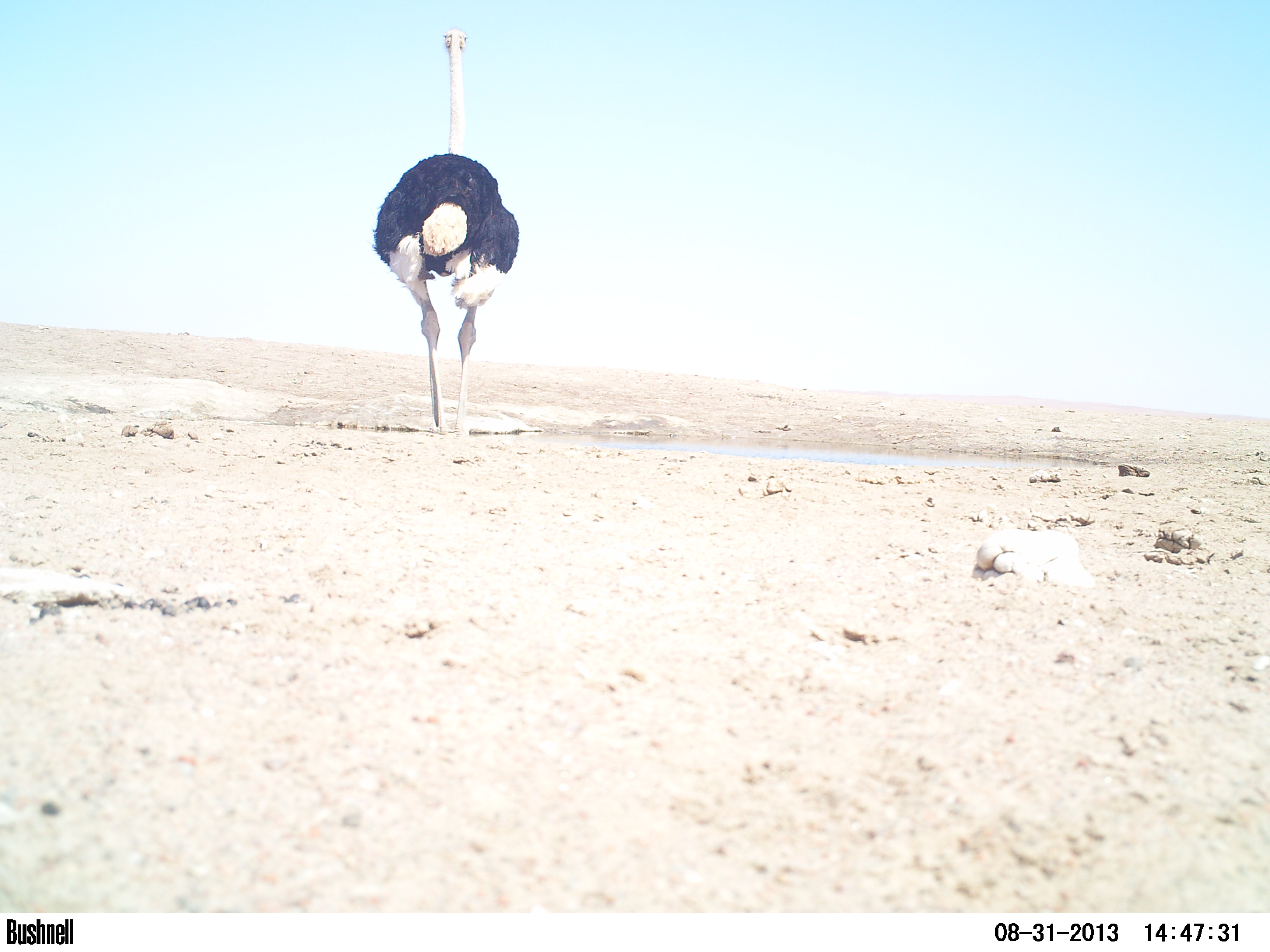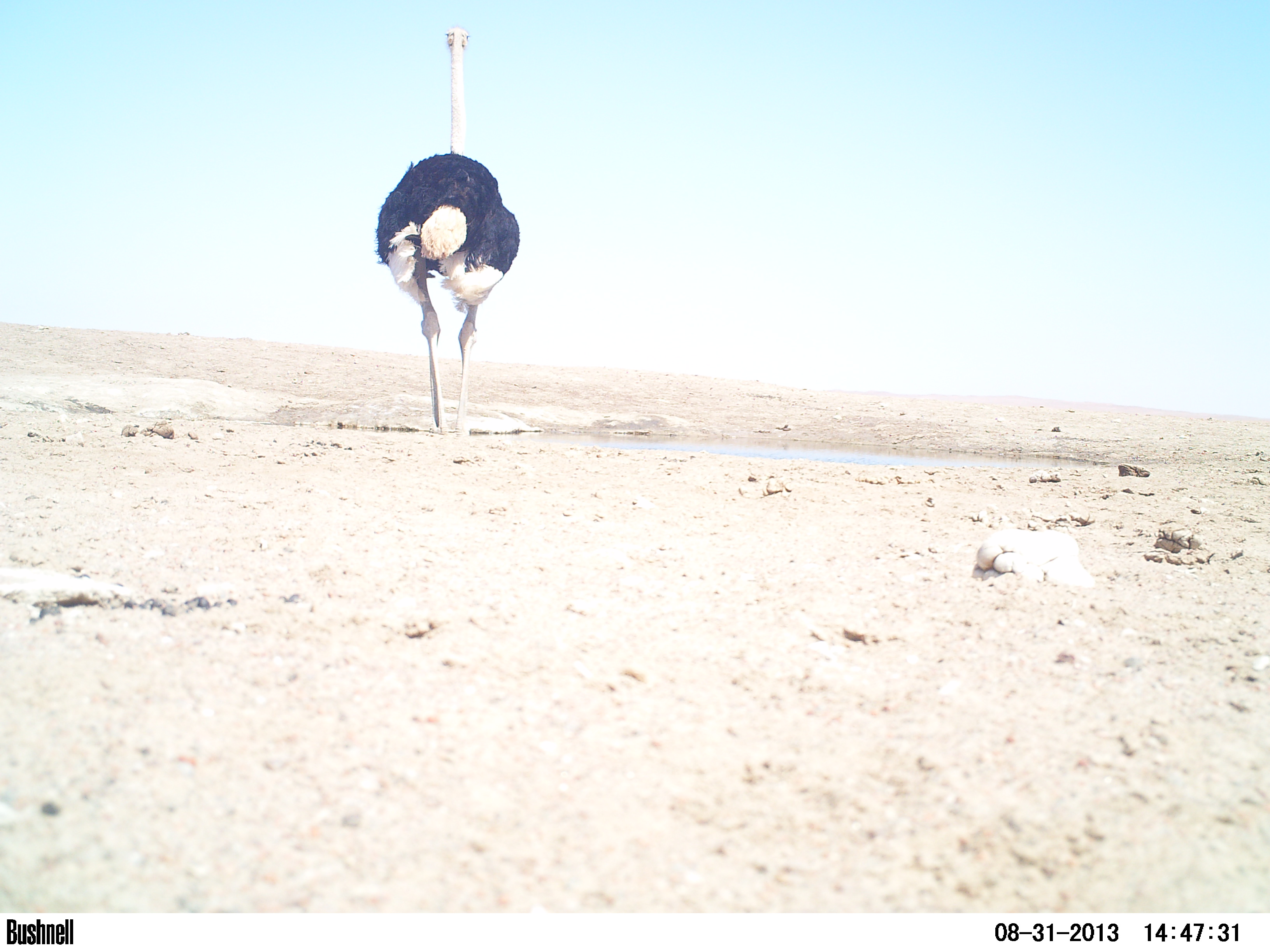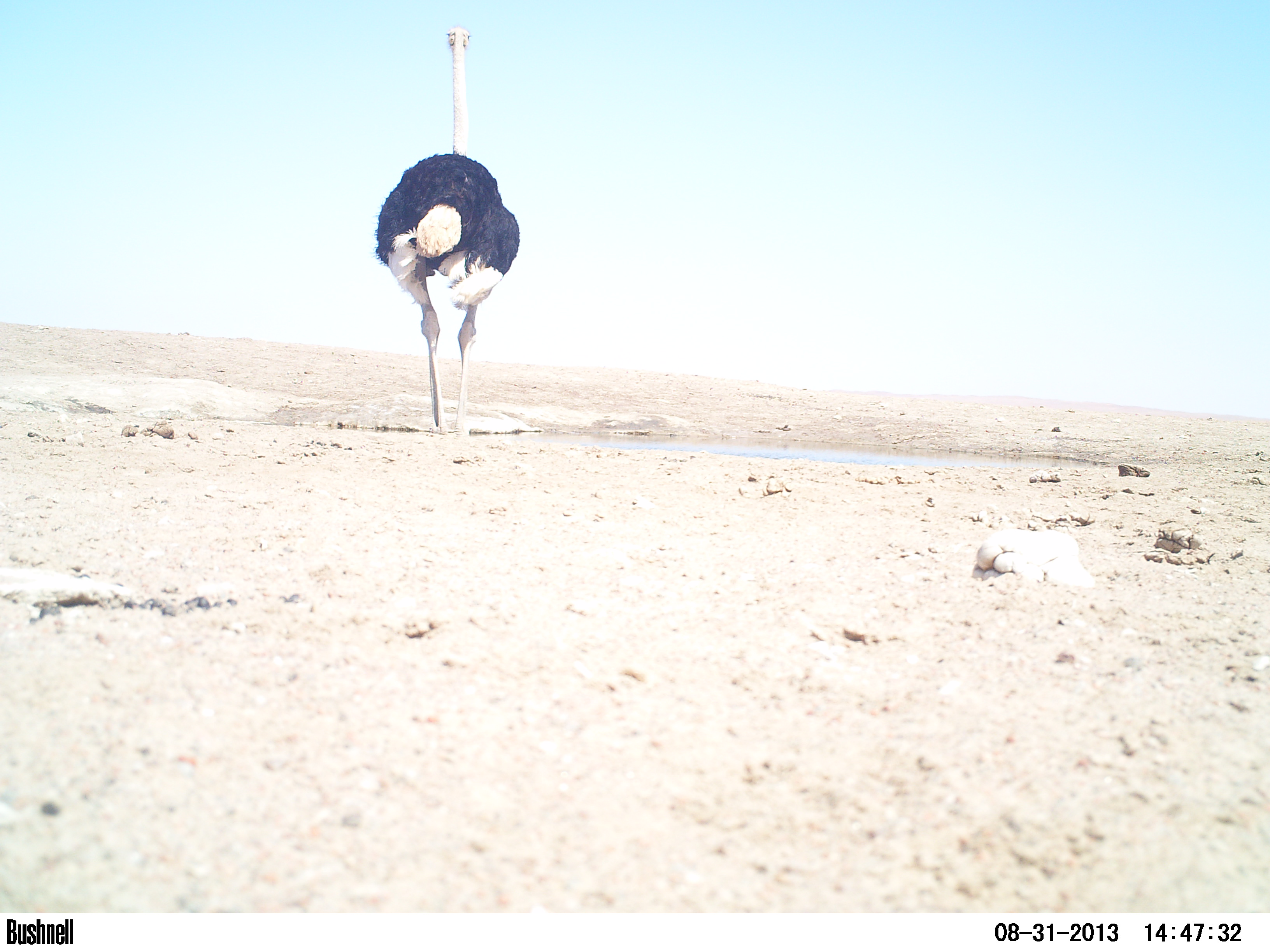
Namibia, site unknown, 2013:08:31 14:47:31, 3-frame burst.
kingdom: Animalia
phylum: Chordata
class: Aves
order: Struthioniformes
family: Struthionidae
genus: Struthio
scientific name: Struthio camelus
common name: common ostrich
Struthio camelus (common ostrich).